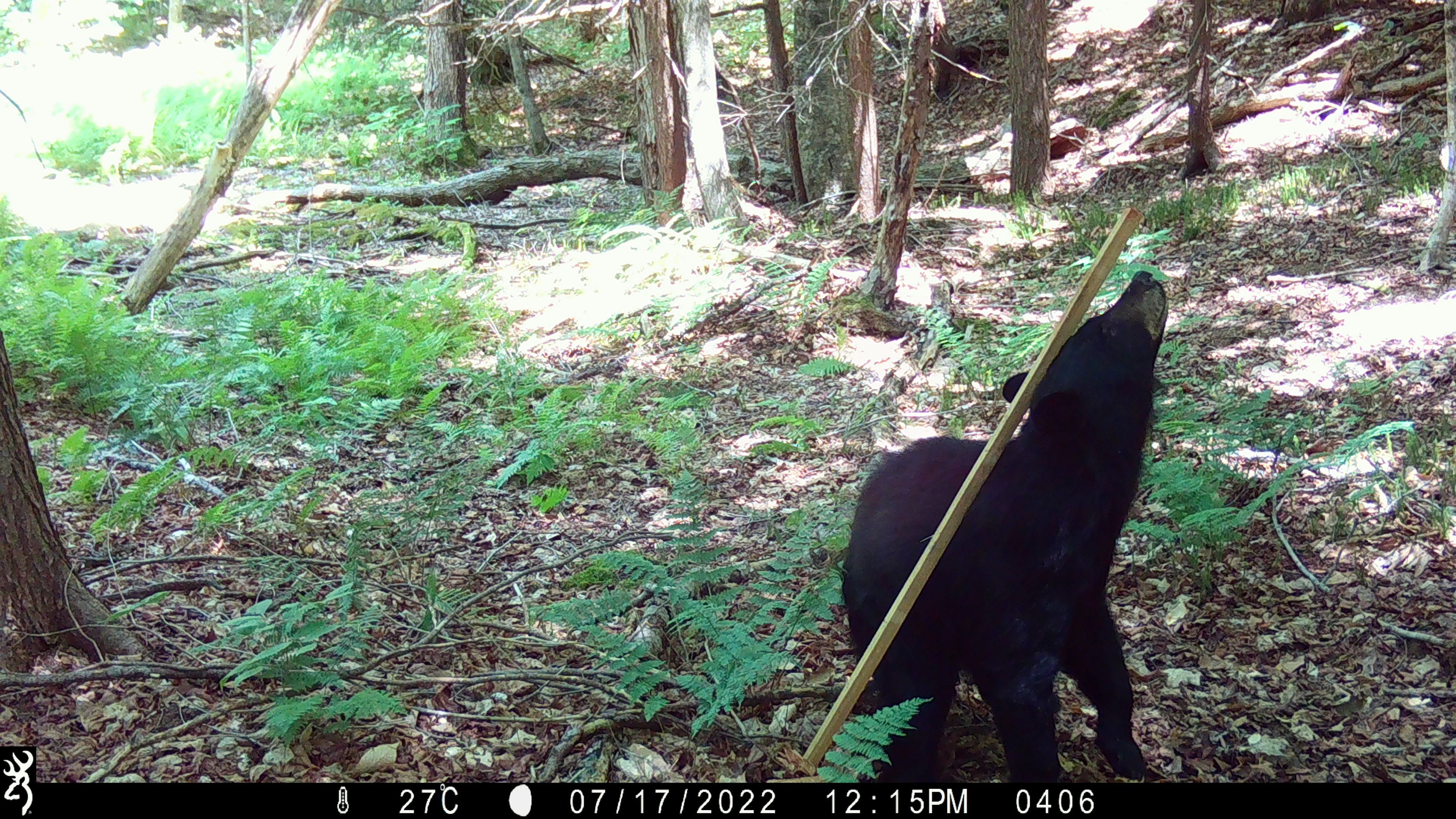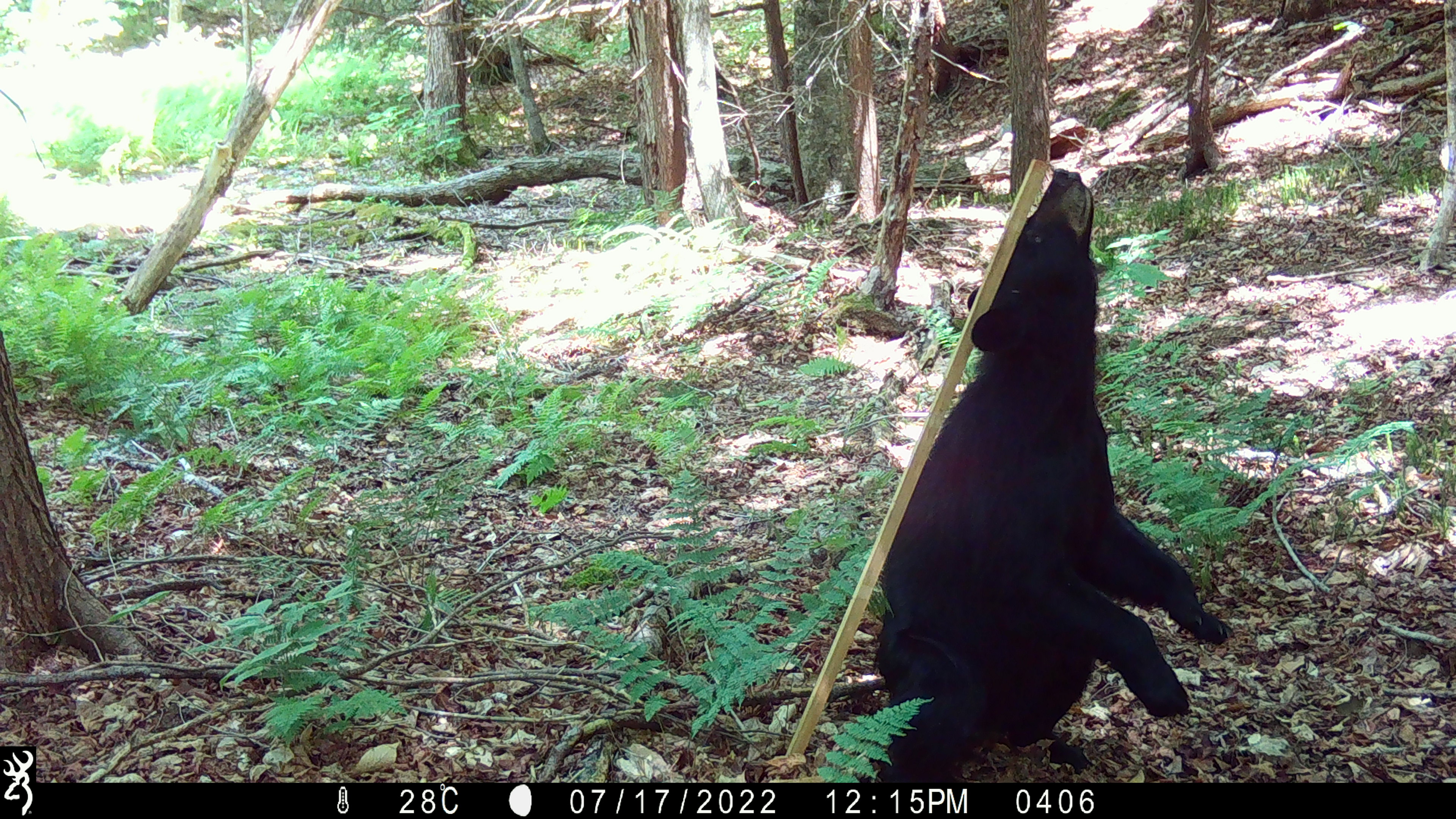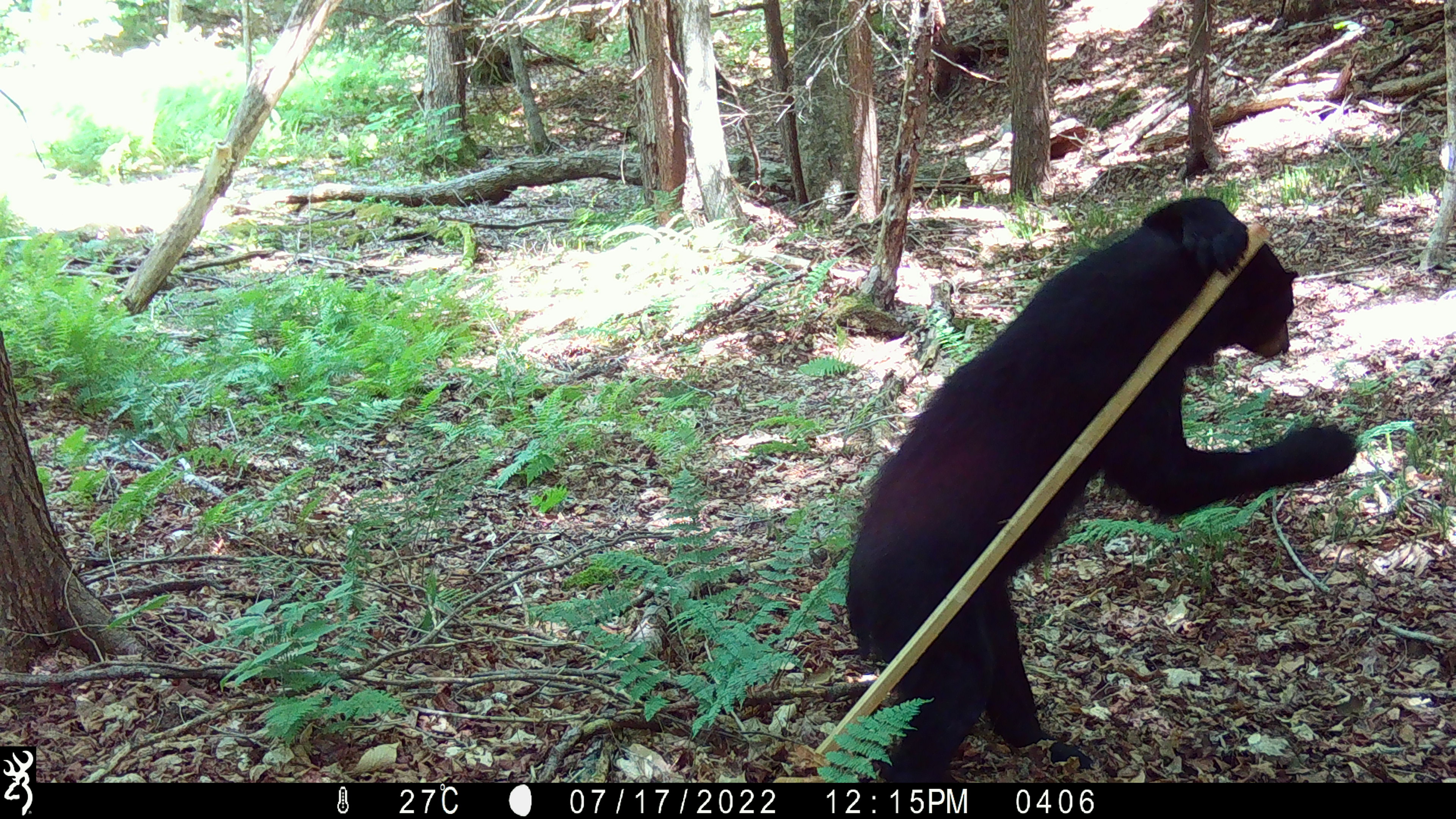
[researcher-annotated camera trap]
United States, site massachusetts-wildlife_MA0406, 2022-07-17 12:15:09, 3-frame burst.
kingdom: Animalia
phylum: Chordata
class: Mammalia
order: Carnivora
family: Ursidae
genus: Ursus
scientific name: Ursus americanus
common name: black bear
Black bear (Ursus americanus).